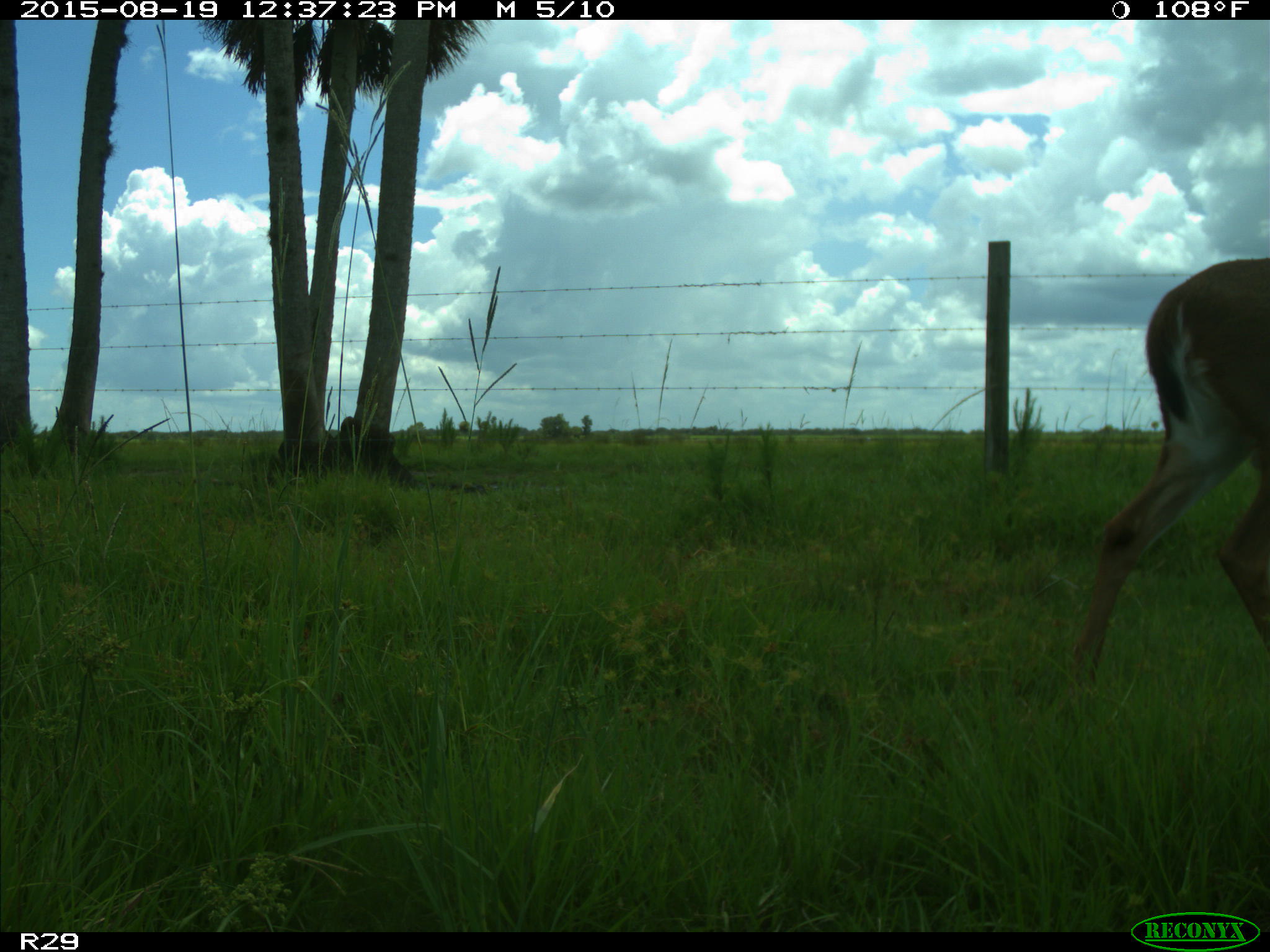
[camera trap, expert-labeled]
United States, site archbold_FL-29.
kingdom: Animalia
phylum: Chordata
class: Mammalia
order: Artiodactyla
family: Cervidae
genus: Odocoileus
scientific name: Odocoileus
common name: deer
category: unidentified deer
Unidentified deer (deer) (Odocoileus).